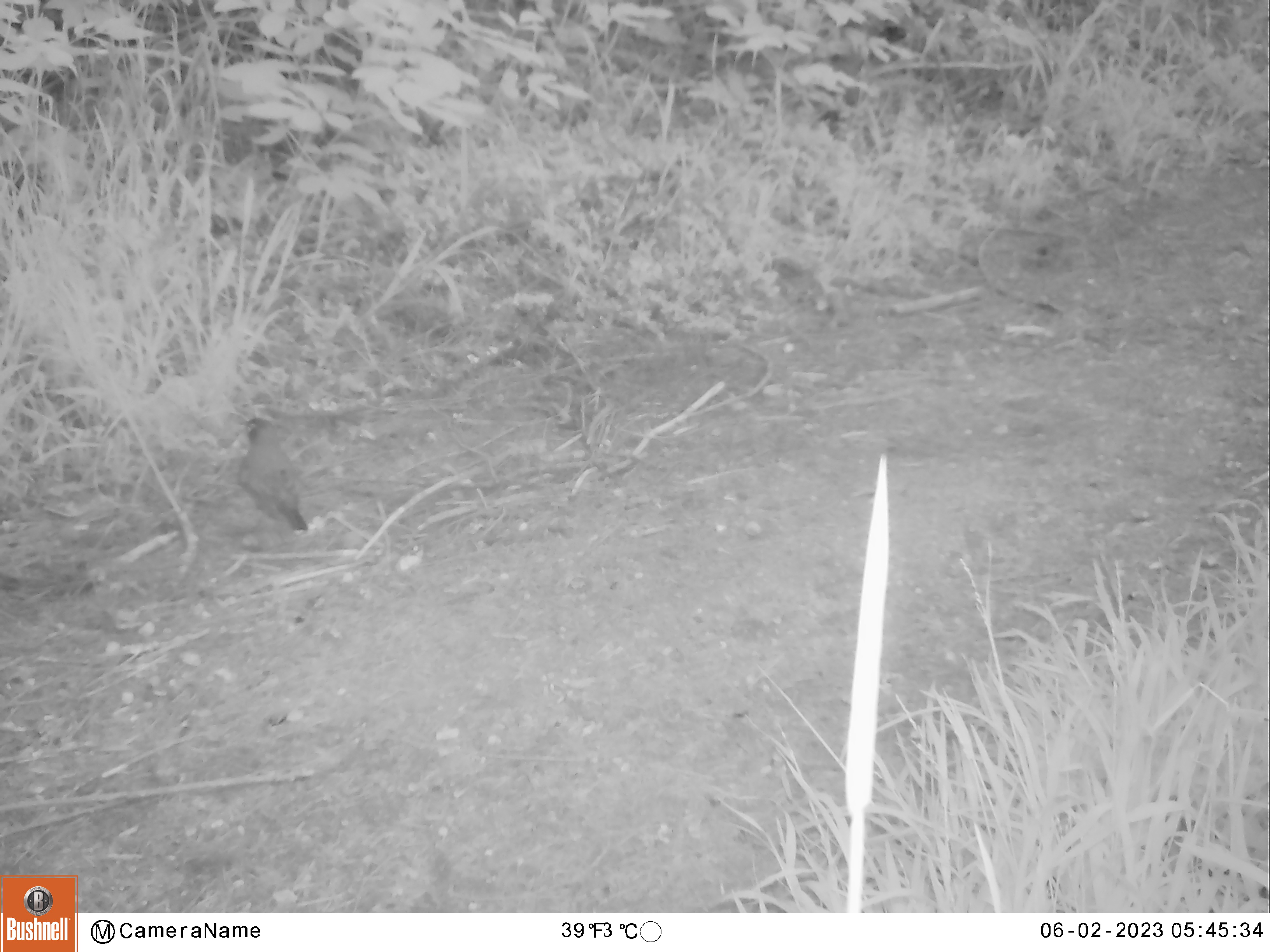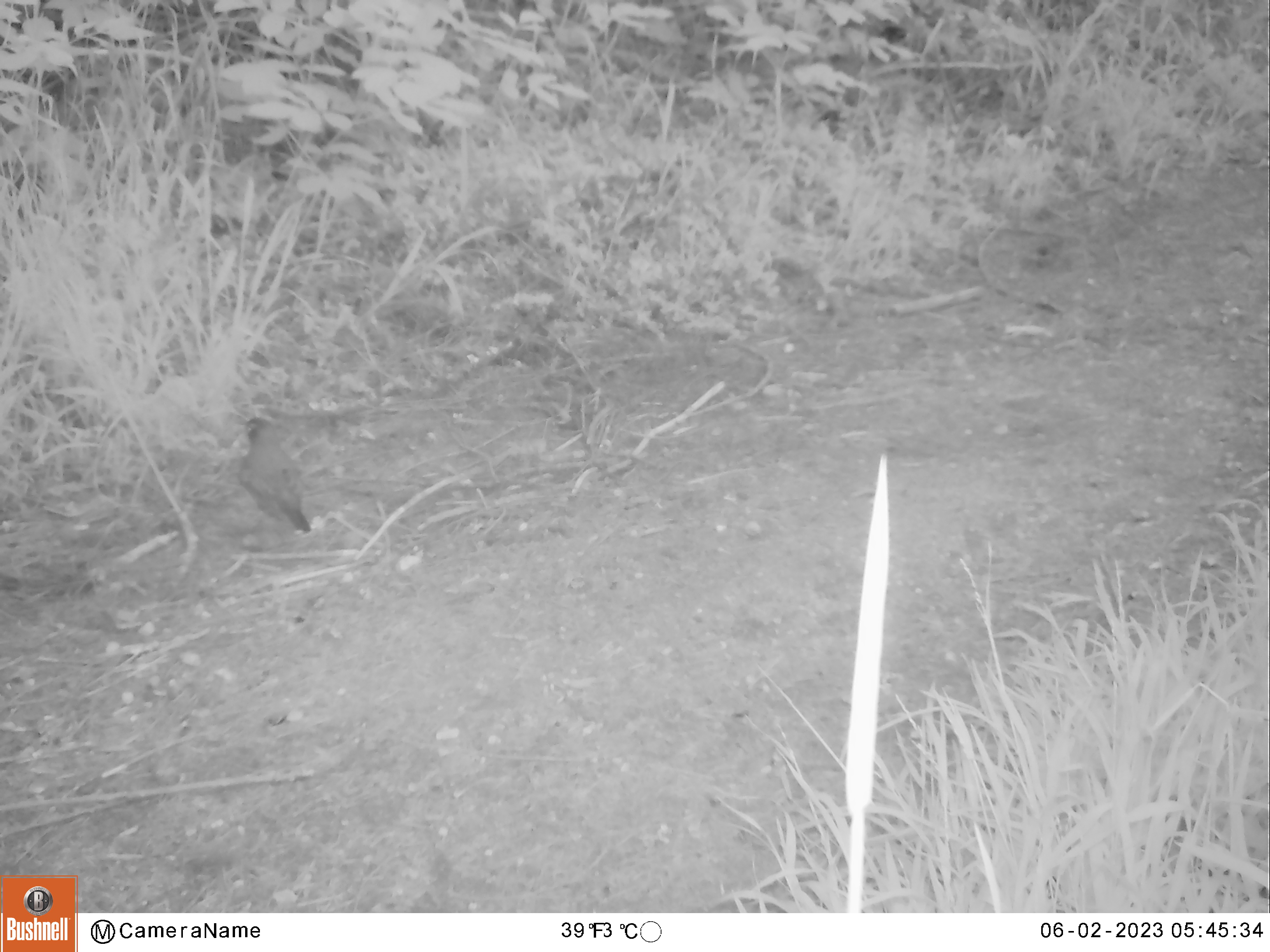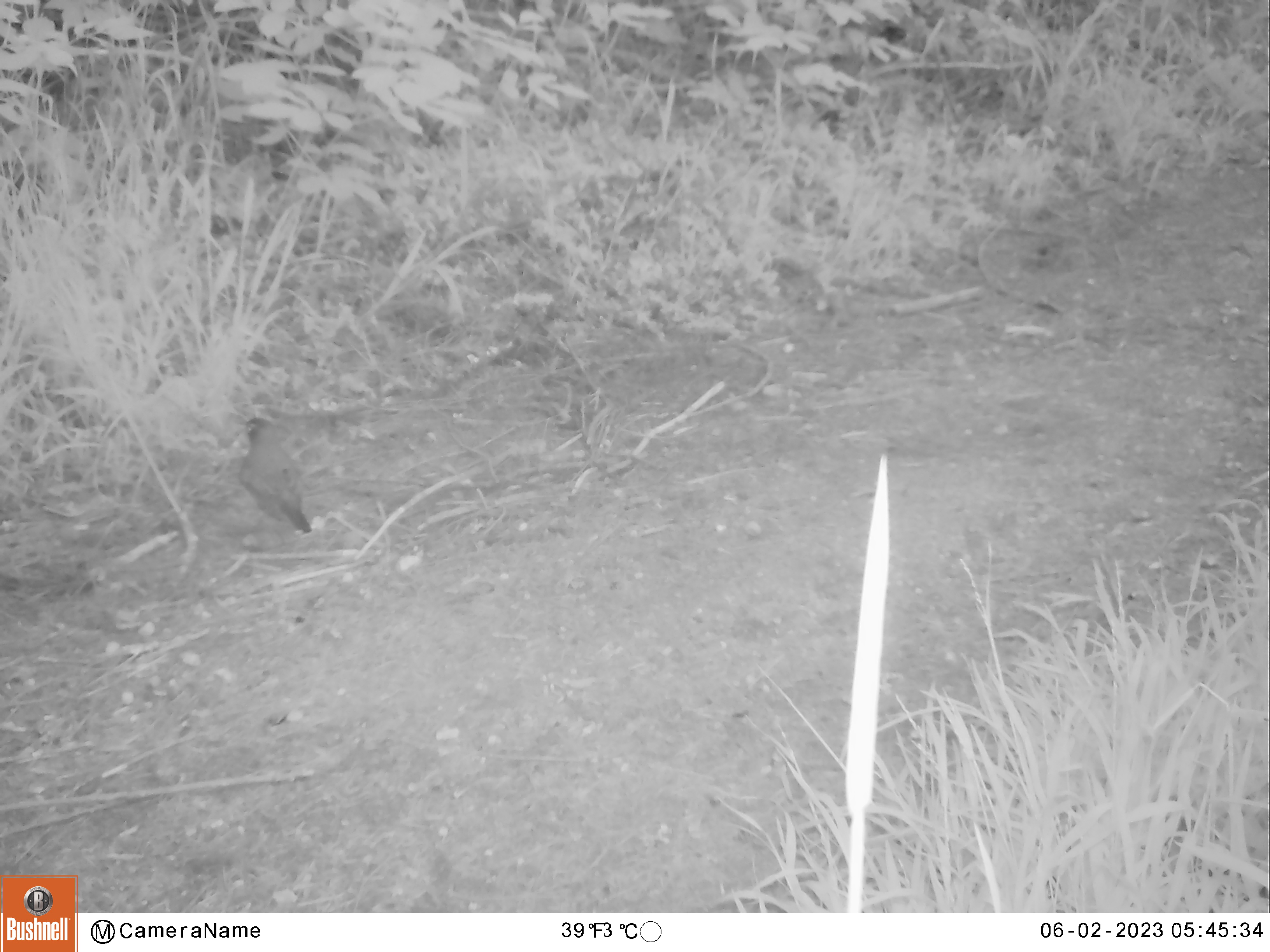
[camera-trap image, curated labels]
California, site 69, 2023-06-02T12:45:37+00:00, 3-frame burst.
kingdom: Animalia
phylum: Chordata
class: Aves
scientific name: Aves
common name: bird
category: unknown bird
Unknown bird (bird) (Aves).